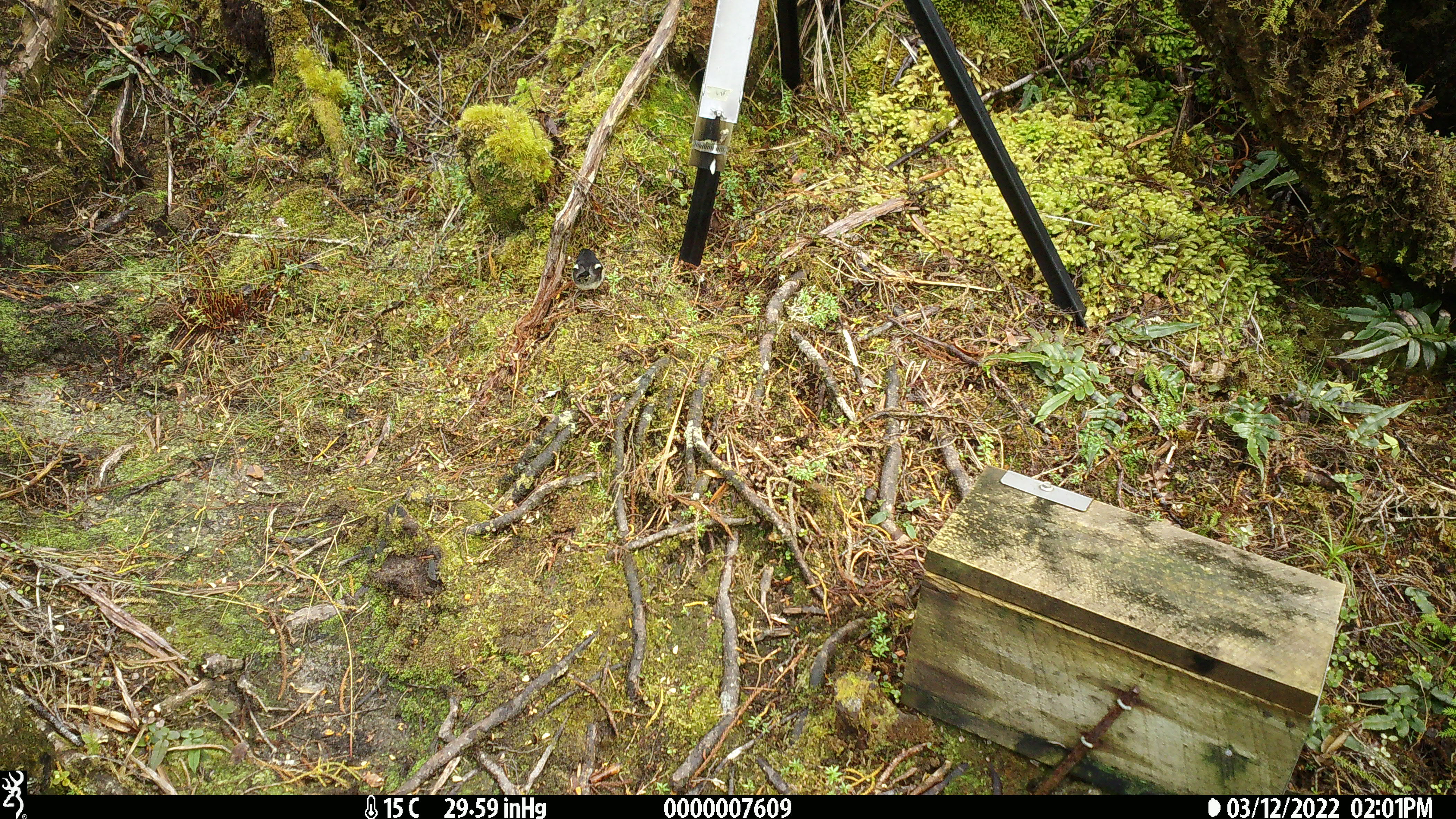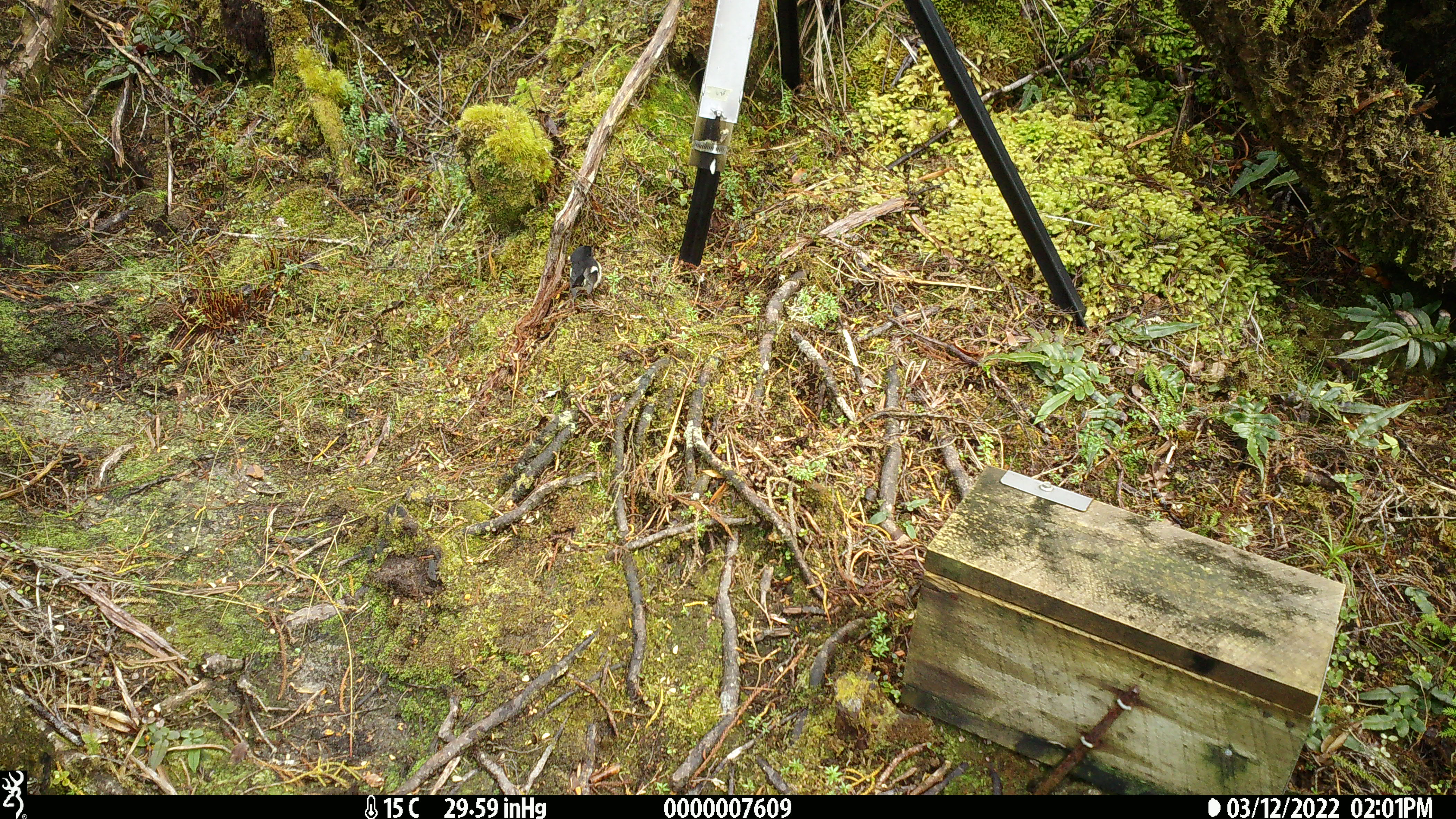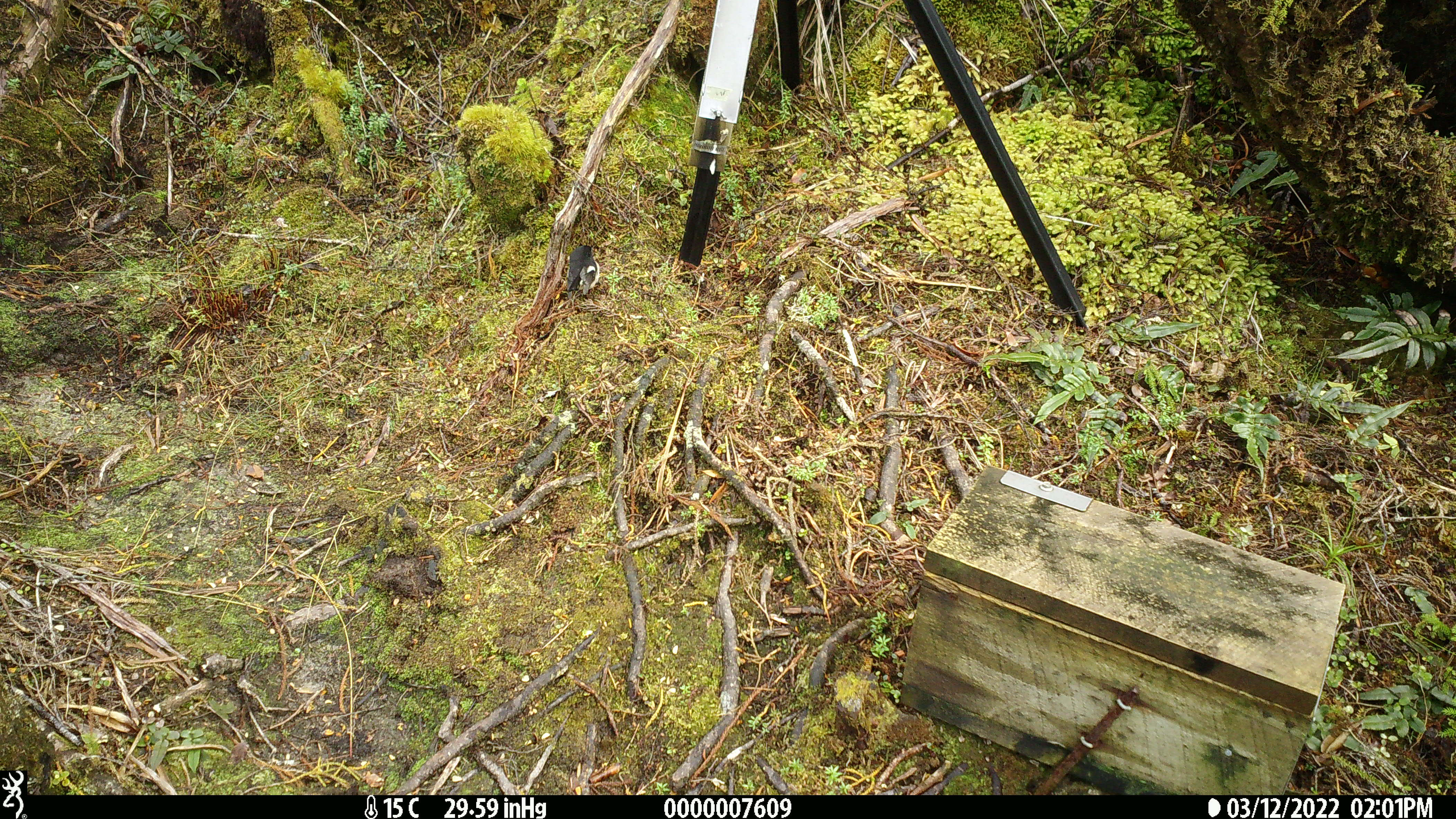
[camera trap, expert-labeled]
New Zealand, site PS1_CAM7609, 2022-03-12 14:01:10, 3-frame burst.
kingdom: Animalia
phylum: Chordata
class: Aves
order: Passeriformes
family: Petroicidae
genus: Petroica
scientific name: Petroica macrocephala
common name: tomtit